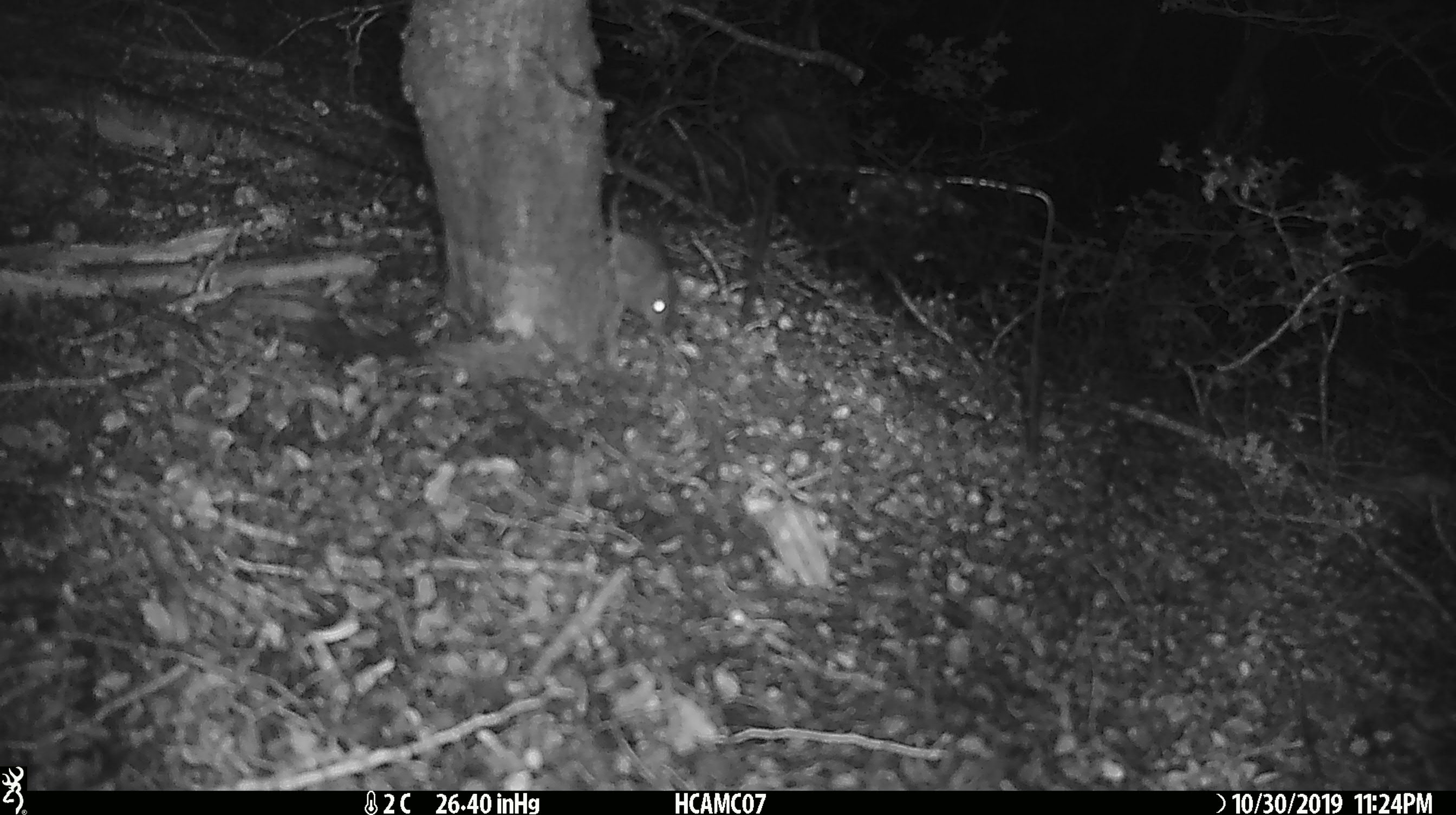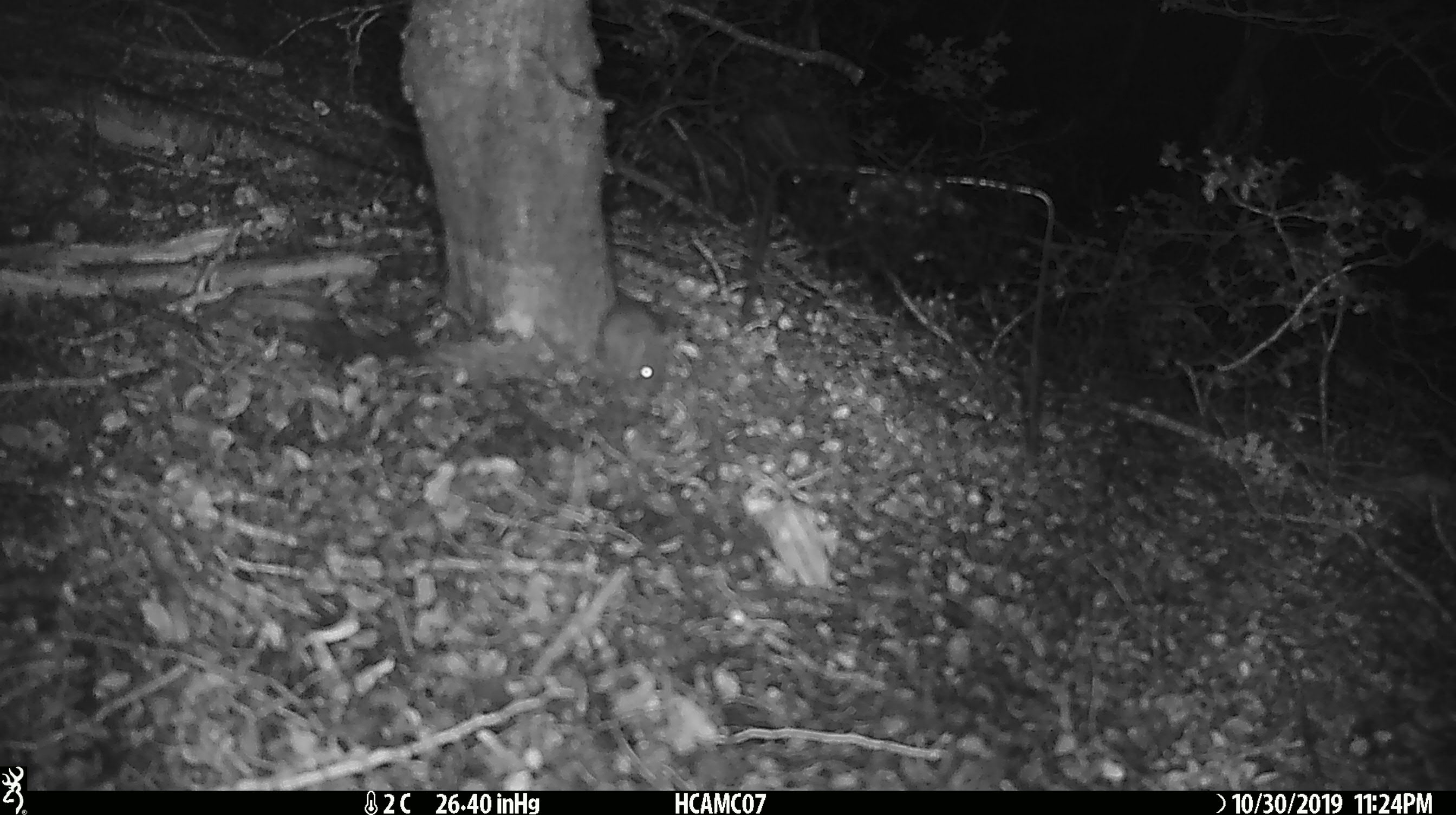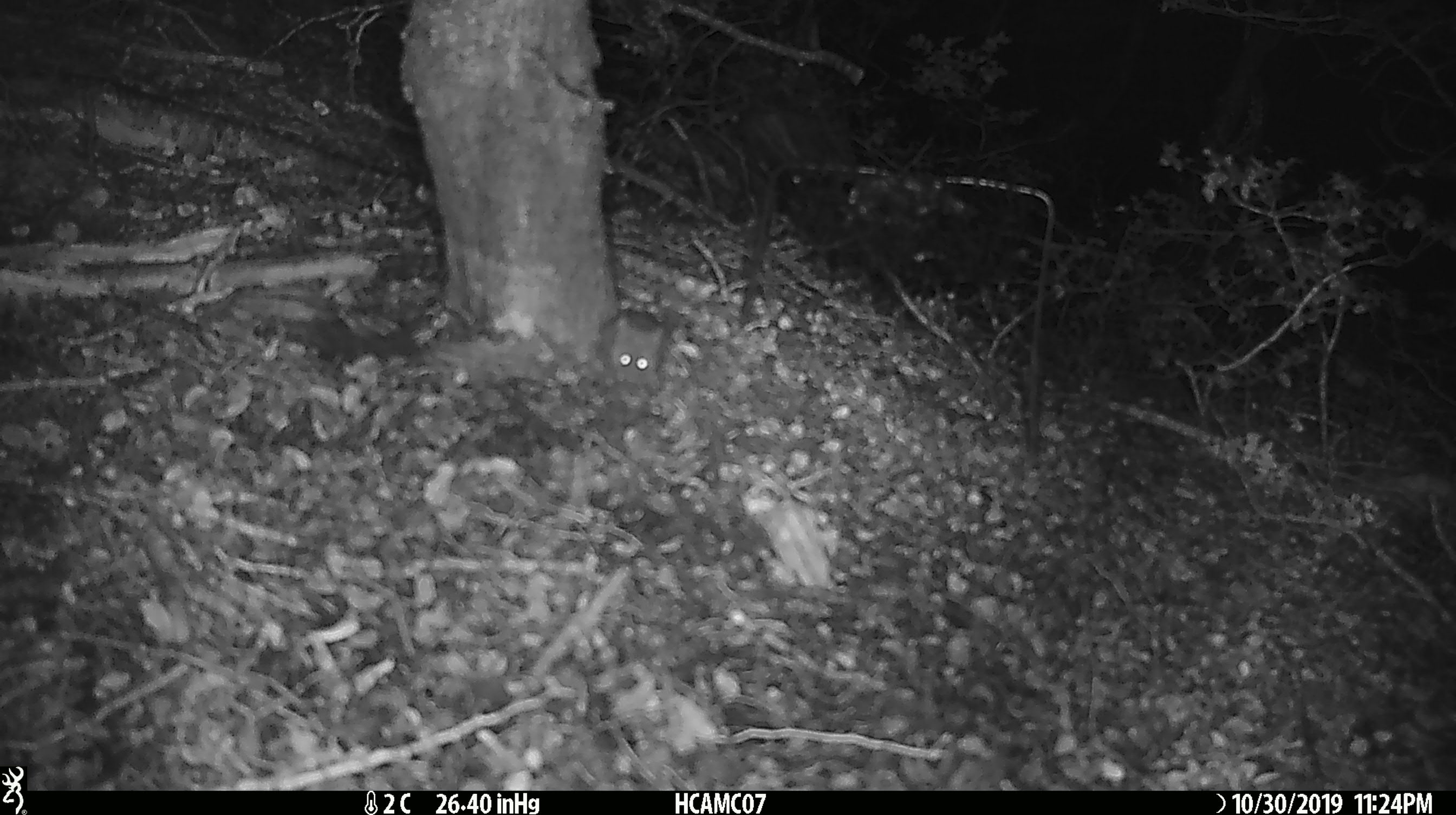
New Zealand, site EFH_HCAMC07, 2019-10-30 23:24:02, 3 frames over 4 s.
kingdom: Animalia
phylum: Chordata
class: Mammalia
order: Rodentia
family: Muridae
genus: Mus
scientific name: Mus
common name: mouse